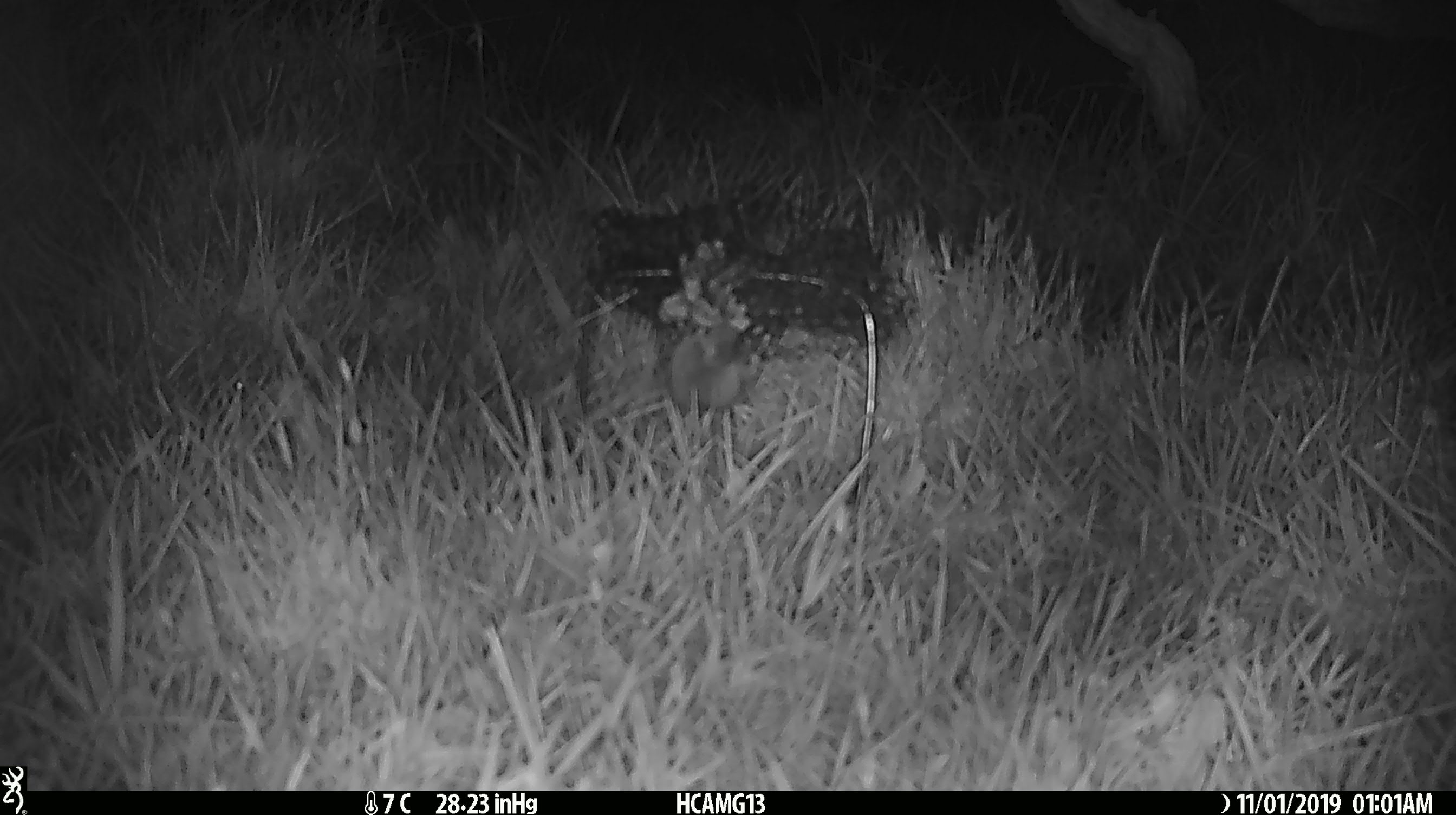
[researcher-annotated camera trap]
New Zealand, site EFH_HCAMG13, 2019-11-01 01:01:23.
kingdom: Animalia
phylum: Chordata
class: Mammalia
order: Rodentia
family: Muridae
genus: Mus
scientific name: Mus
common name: mouse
Mouse (Mus).